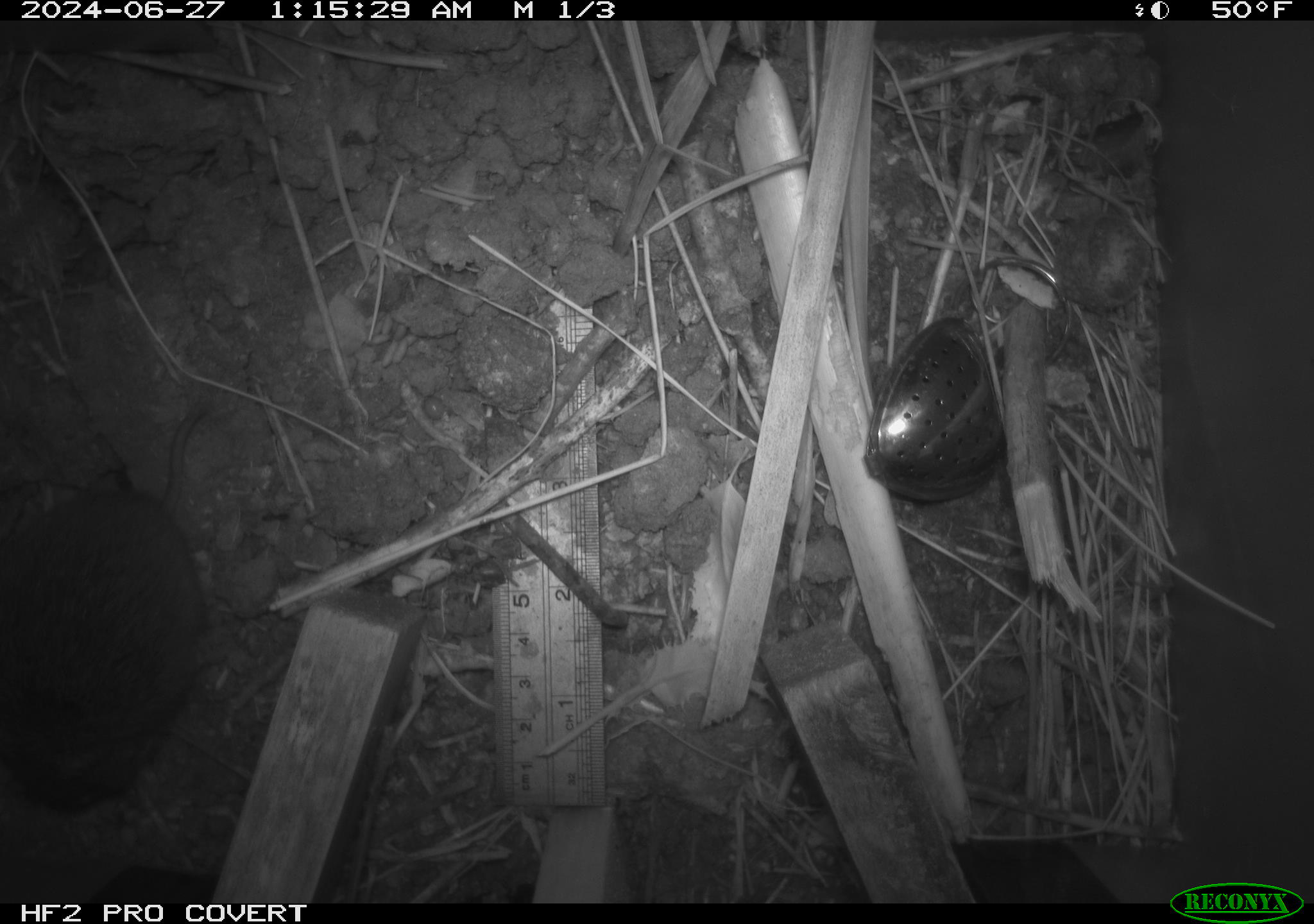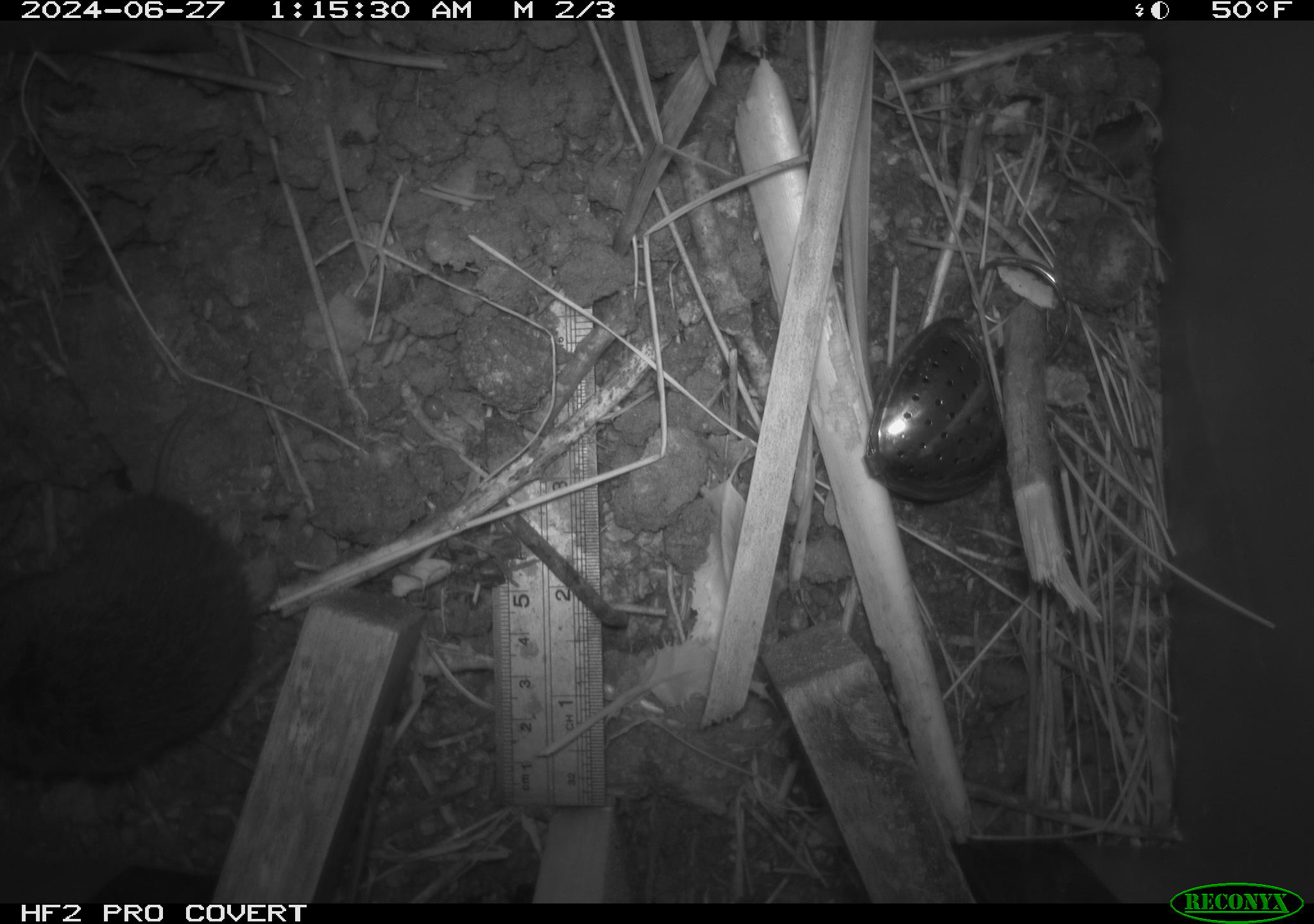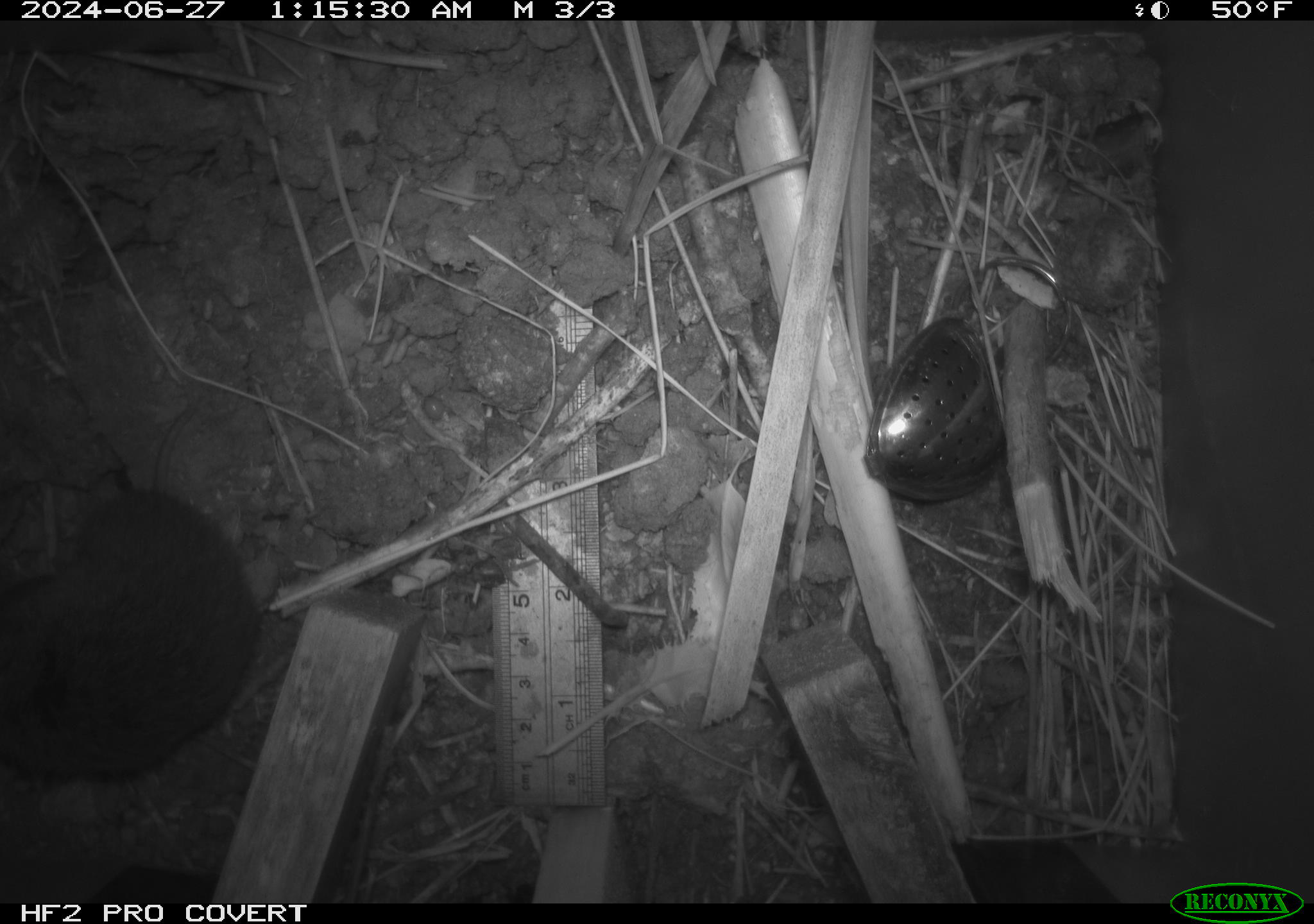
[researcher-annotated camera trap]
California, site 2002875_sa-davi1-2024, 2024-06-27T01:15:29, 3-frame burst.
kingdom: Animalia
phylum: Chordata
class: Mammalia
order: Rodentia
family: Cricetidae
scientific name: Arvicolinae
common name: voles, lemmings, and muskrats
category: arvicolinae subfamily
Arvicolinae subfamily (voles, lemmings, and muskrats) (Arvicolinae).